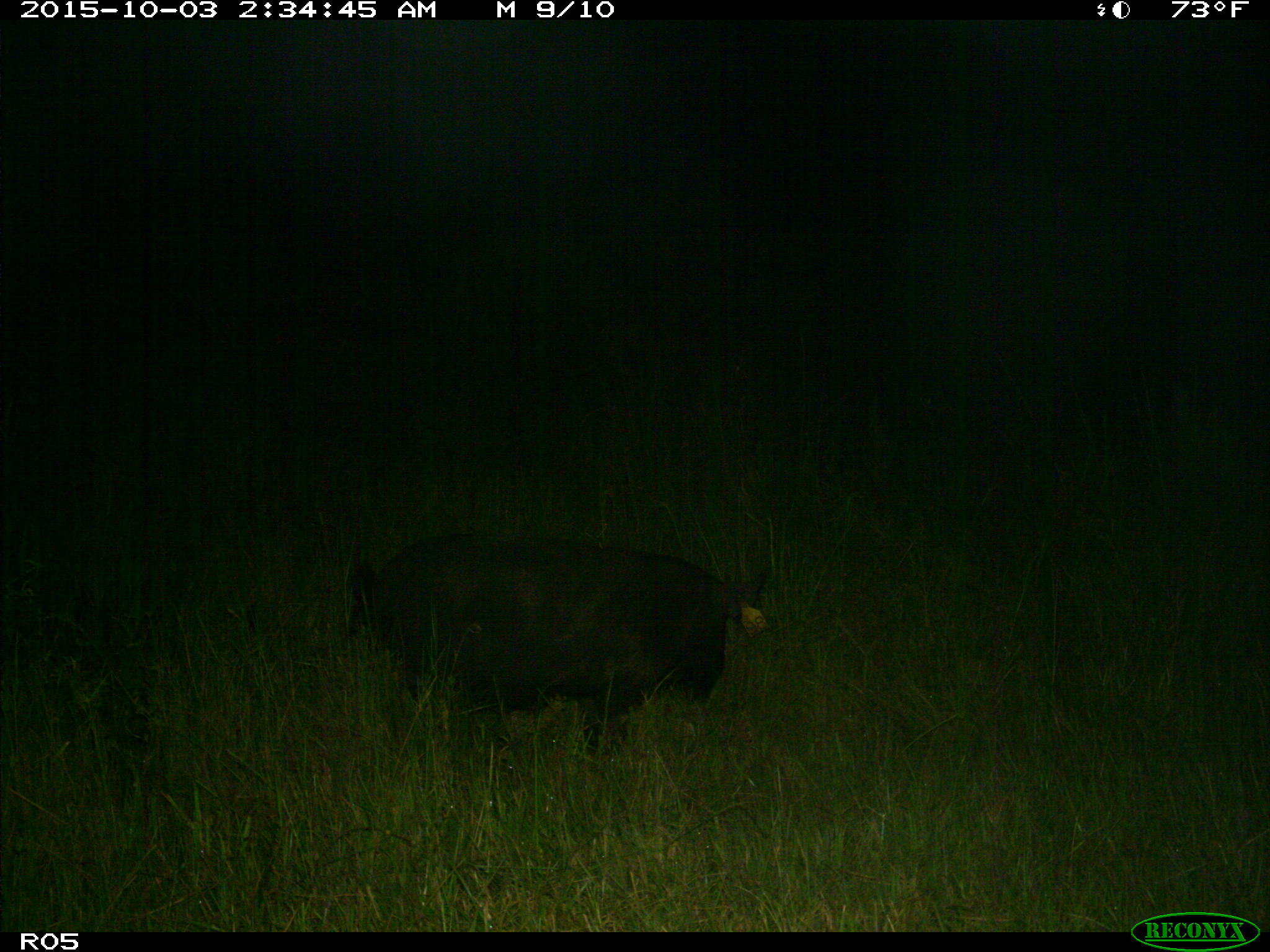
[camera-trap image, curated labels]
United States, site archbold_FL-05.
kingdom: Animalia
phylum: Chordata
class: Mammalia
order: Artiodactyla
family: Suidae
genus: Sus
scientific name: Sus scrofa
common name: wild boar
Sus scrofa (wild boar).